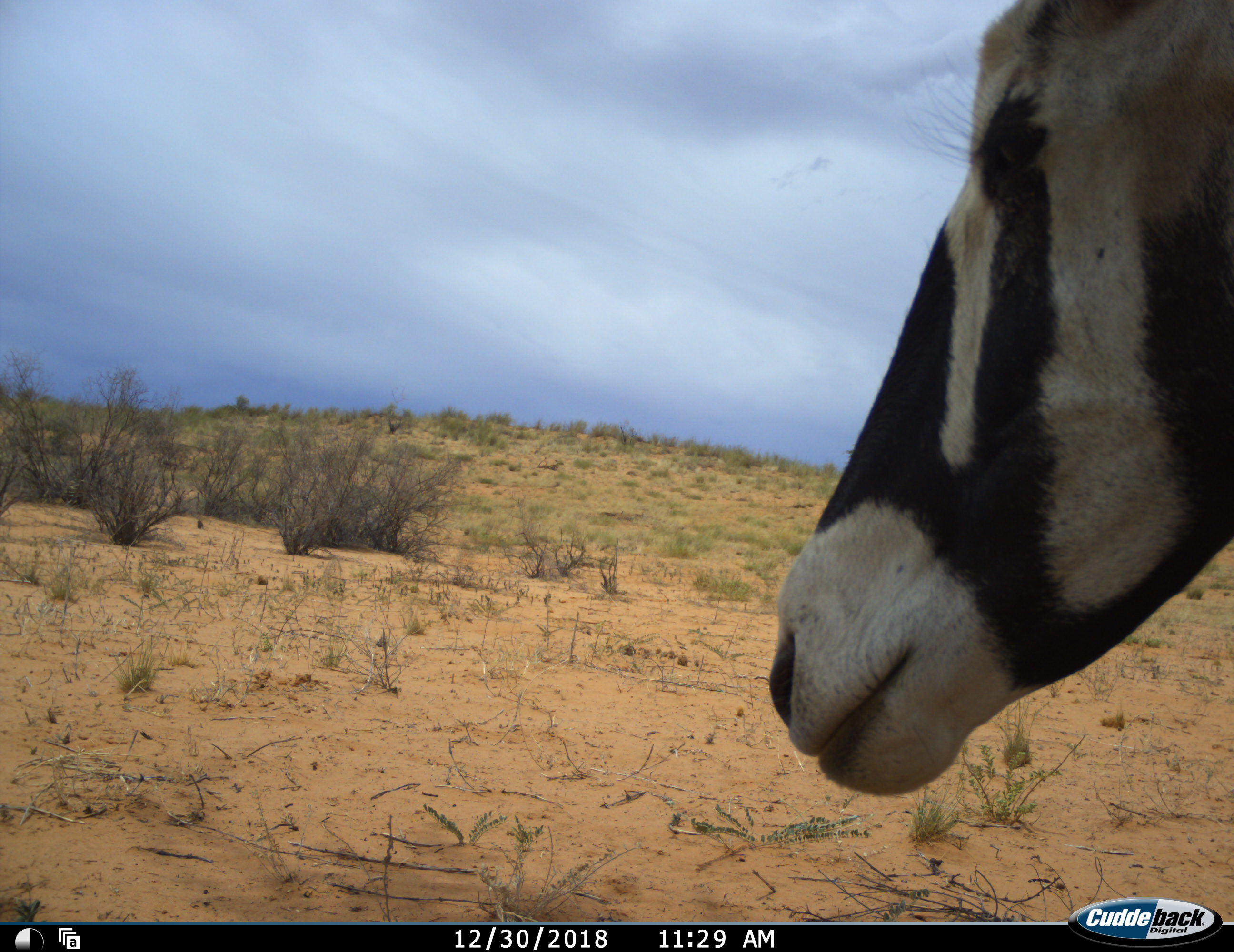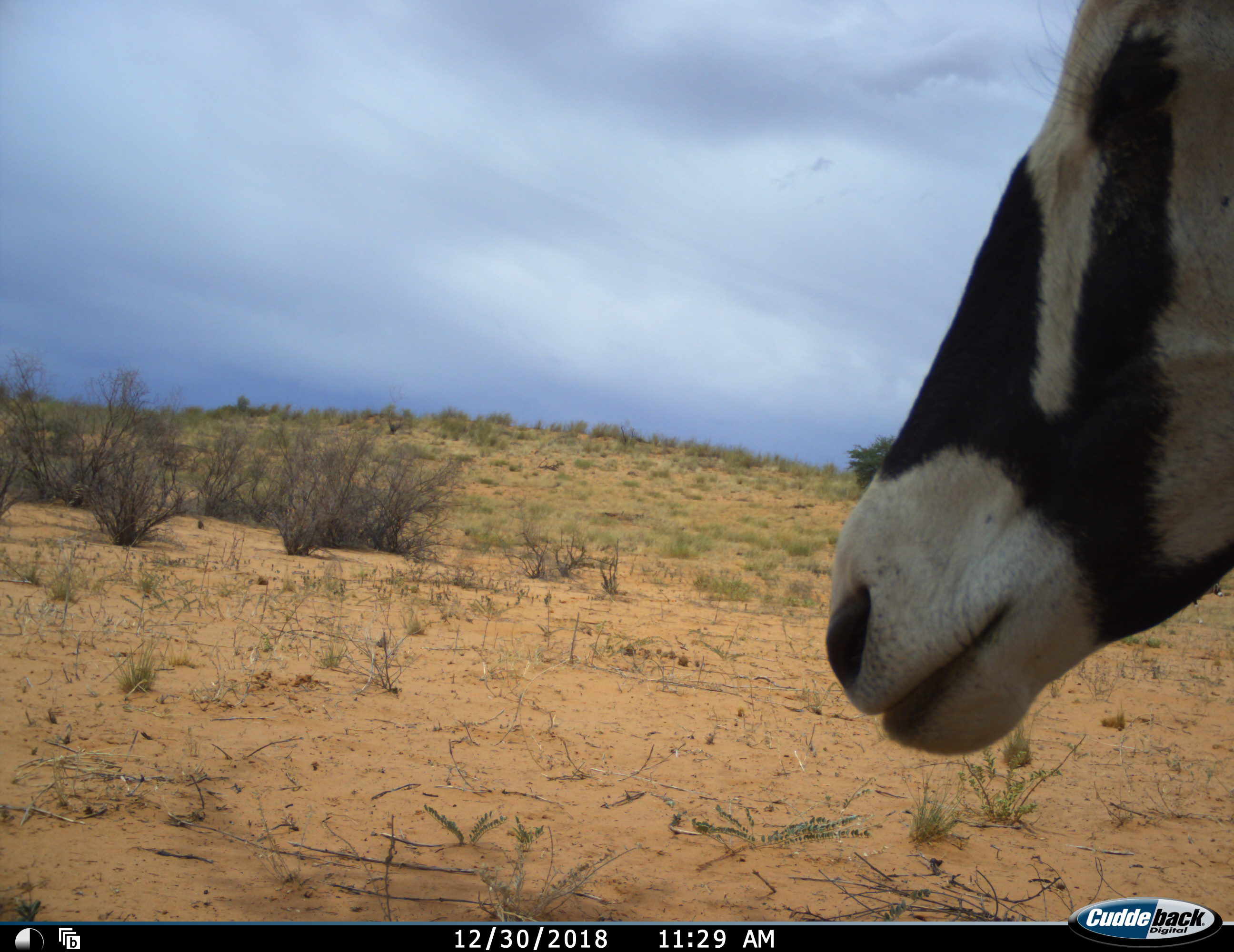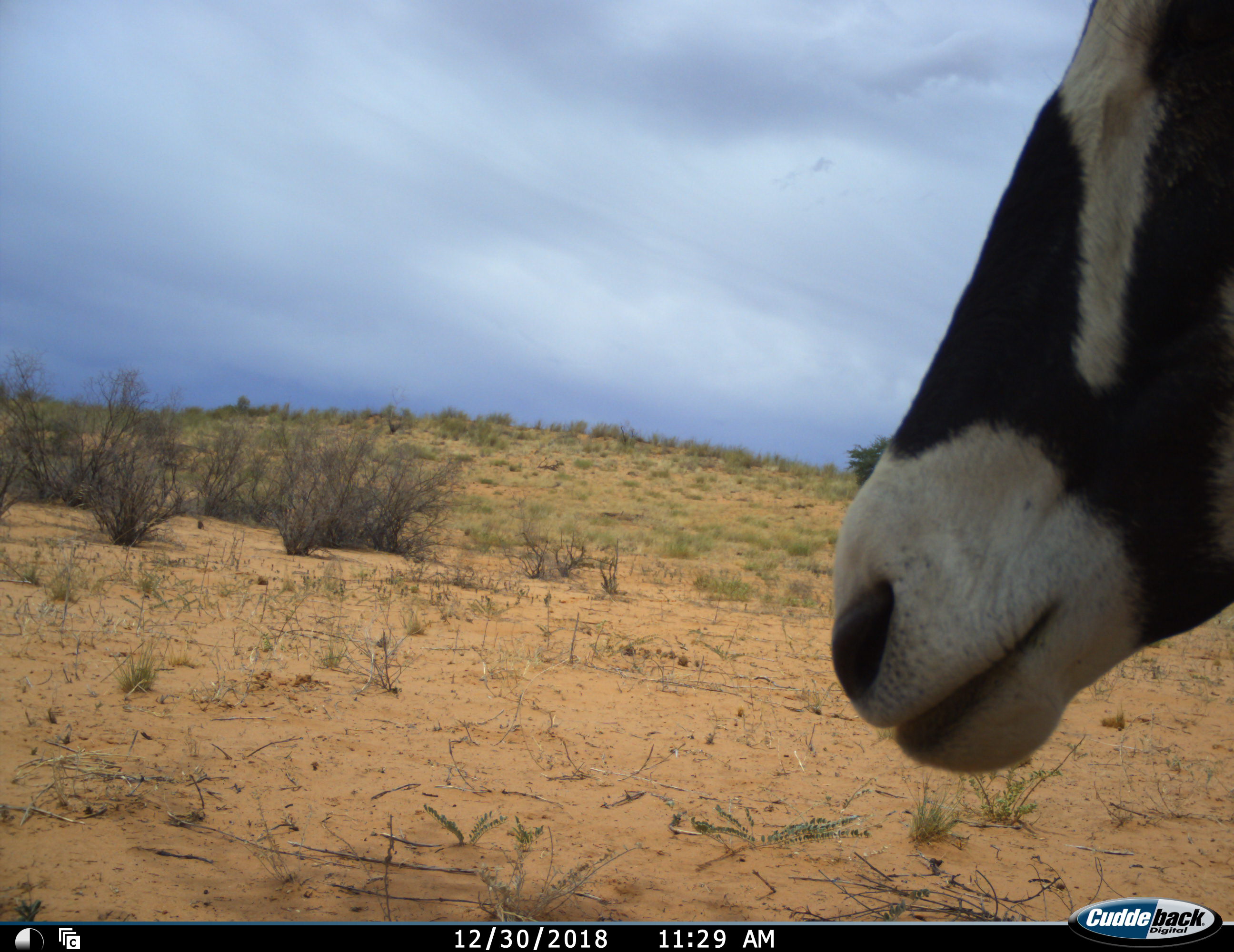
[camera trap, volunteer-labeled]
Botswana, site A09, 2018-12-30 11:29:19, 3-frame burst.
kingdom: Animalia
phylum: Chordata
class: Mammalia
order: Artiodactyla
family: Bovidae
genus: Oryx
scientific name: Oryx gazella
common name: gemsbok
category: gemsbokoryx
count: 1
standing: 82%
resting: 0%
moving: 18%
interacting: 0%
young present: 0%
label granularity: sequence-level